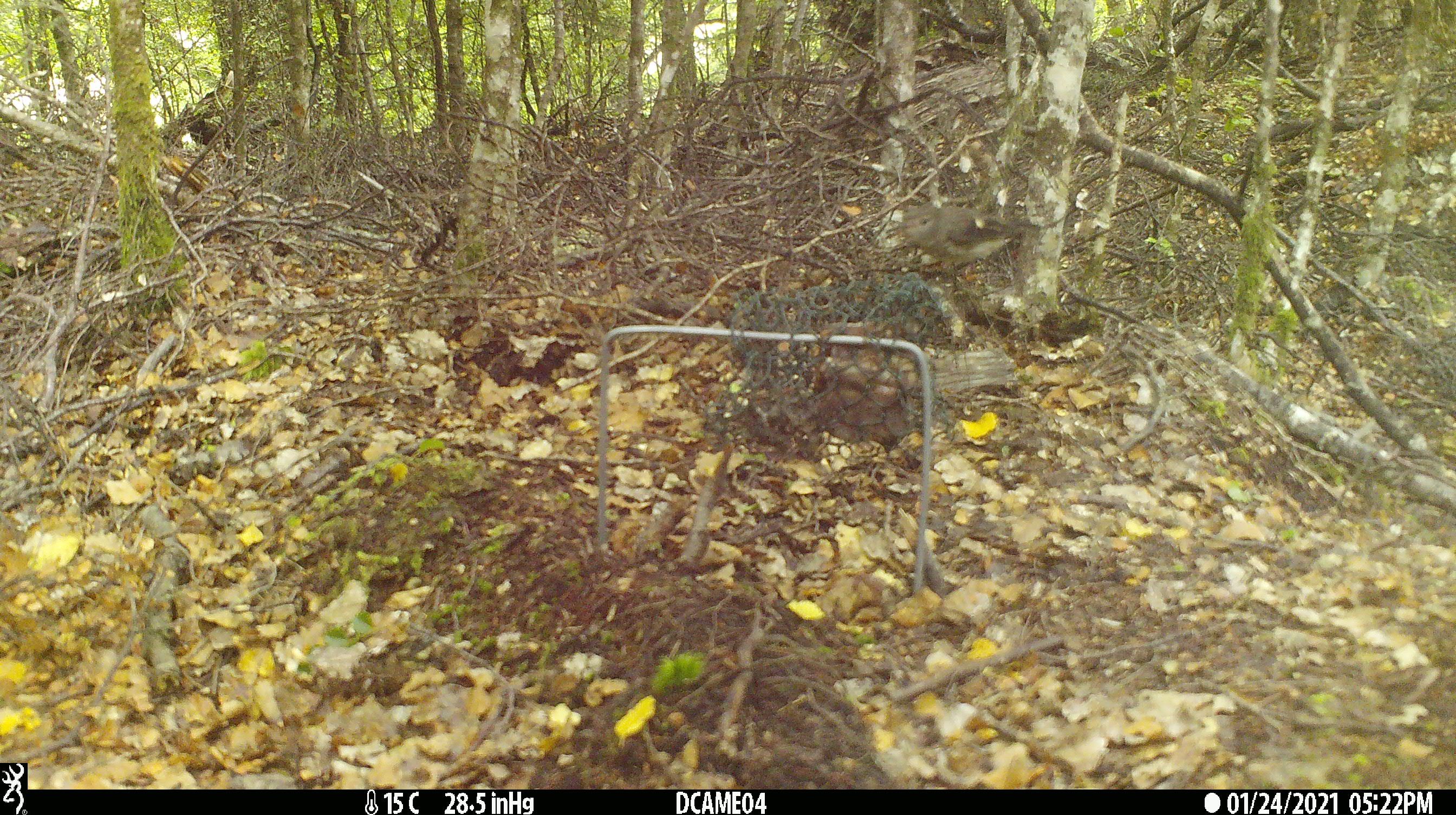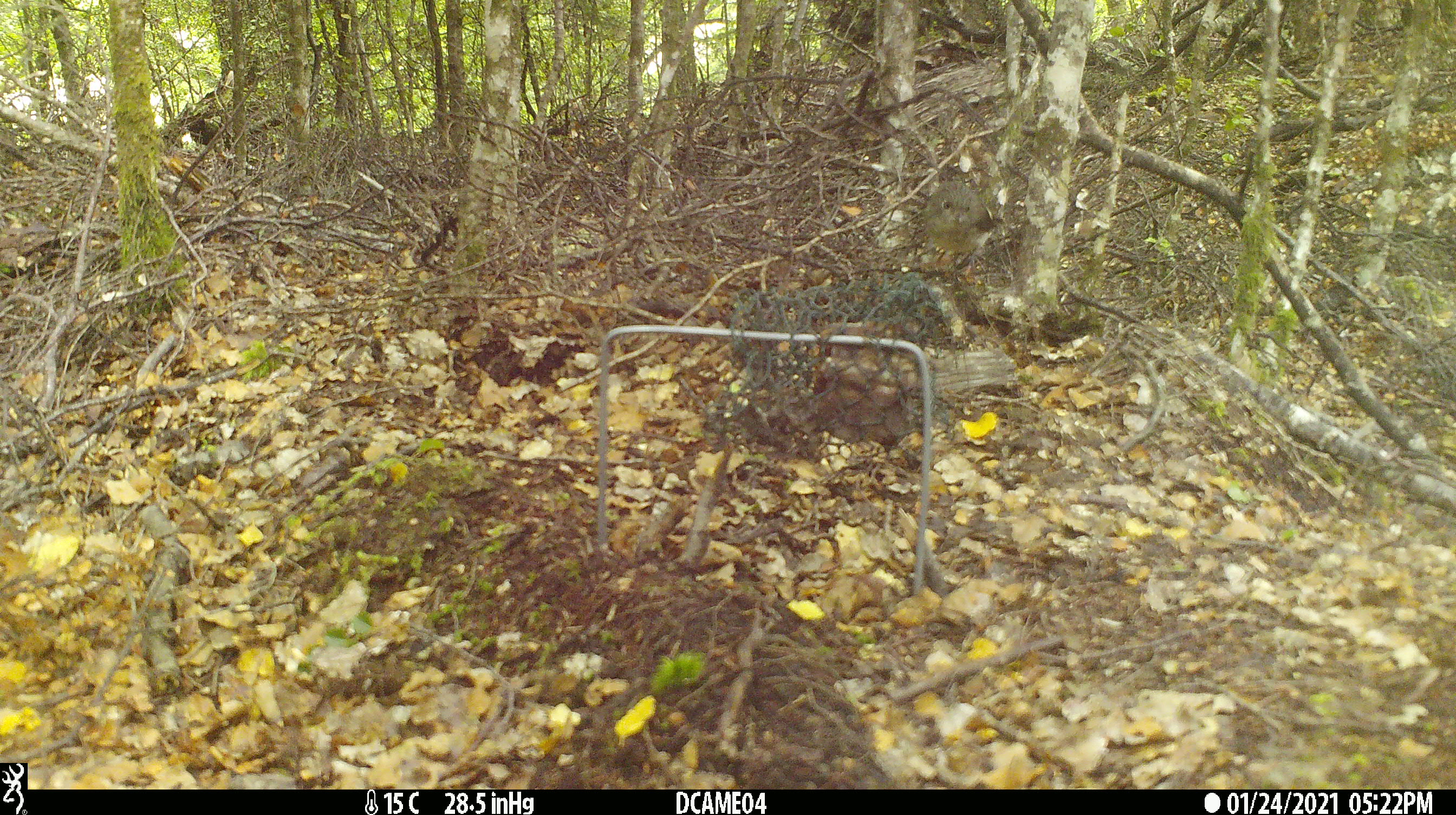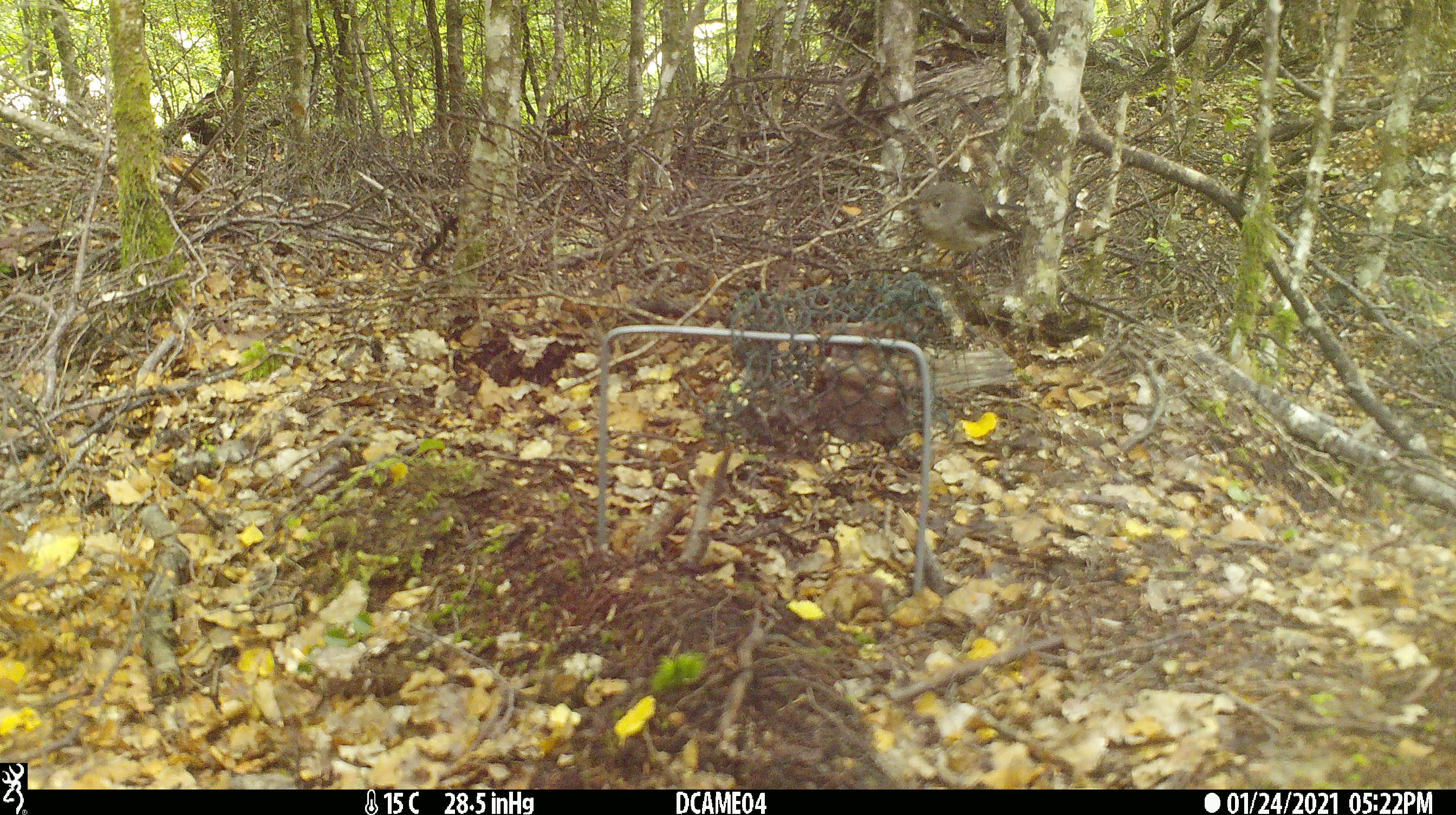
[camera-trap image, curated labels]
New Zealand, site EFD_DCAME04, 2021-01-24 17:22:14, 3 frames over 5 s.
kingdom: Animalia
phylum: Chordata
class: Aves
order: Passeriformes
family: Petroicidae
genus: Petroica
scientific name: Petroica macrocephala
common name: tomtit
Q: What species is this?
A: Tomtit (Petroica macrocephala).